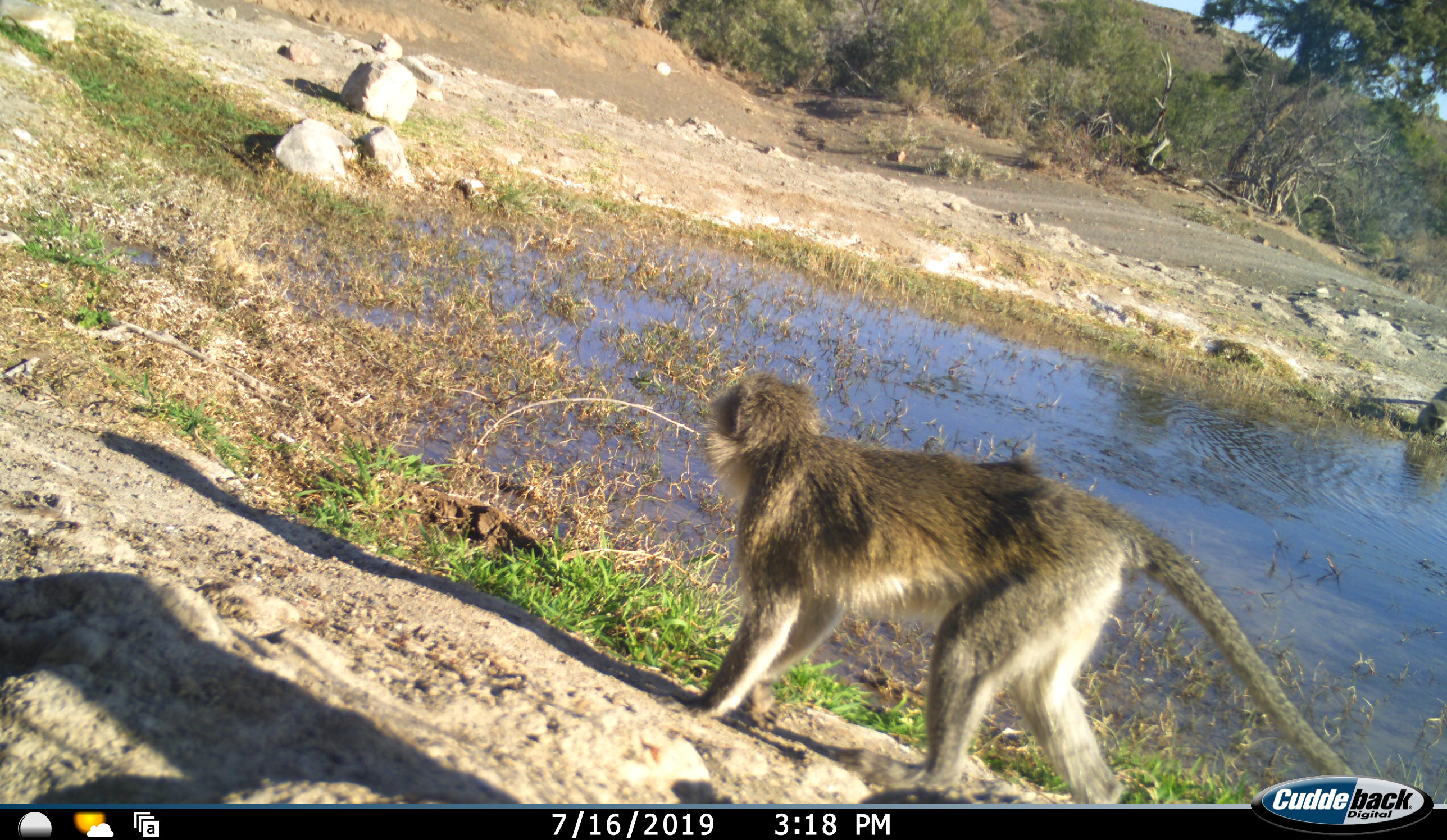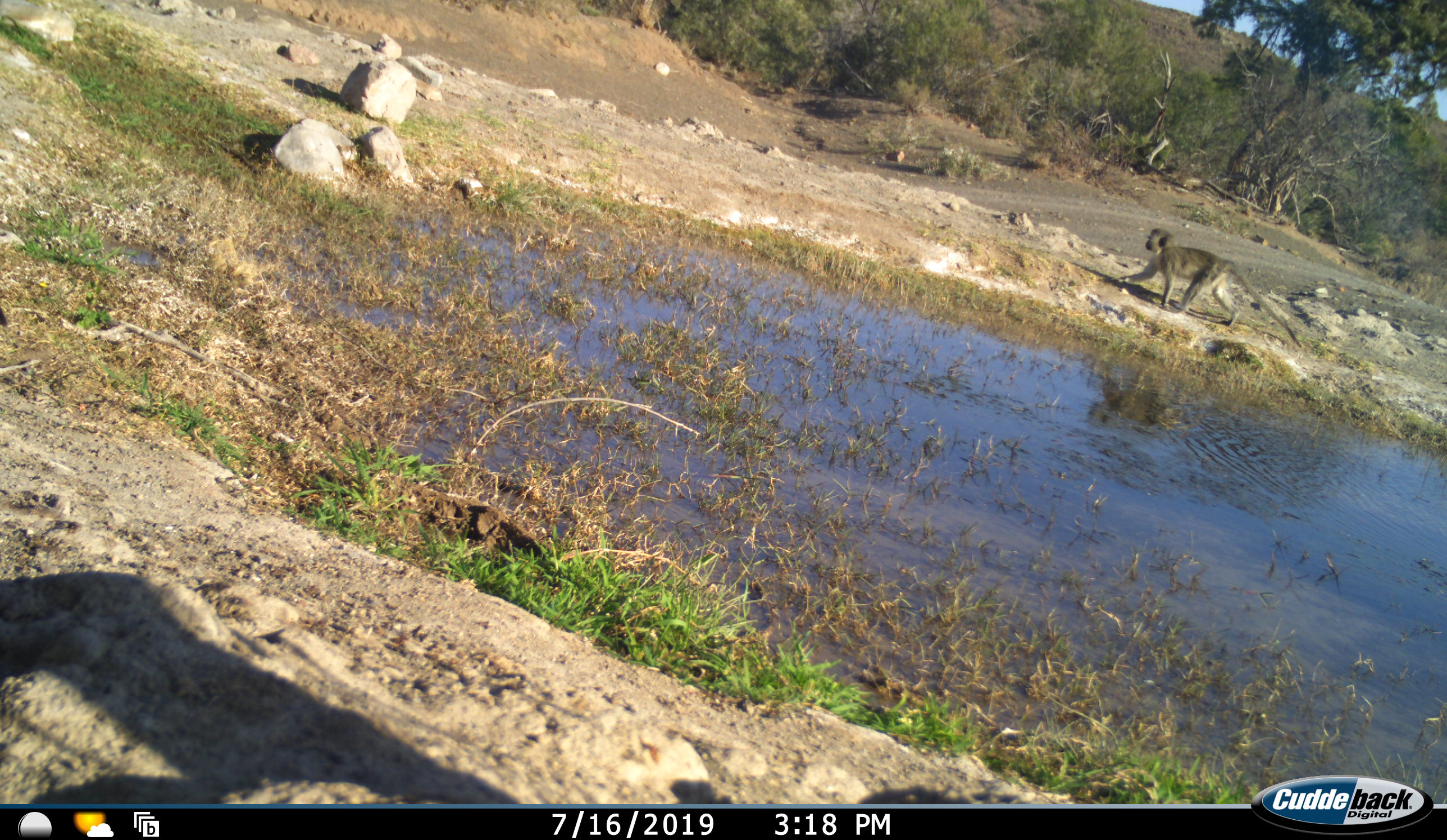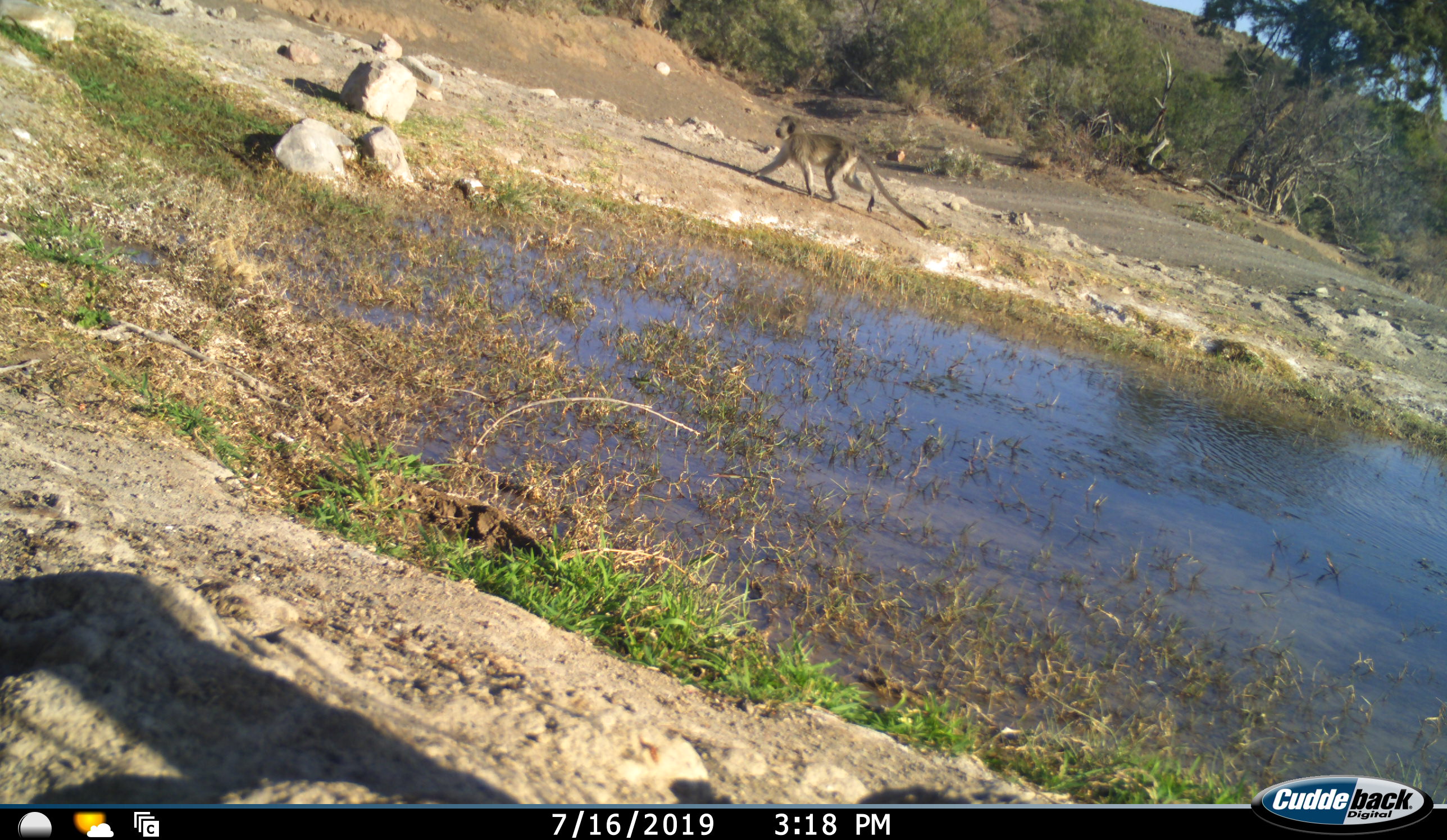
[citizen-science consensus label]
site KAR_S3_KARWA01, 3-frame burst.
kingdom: Animalia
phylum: Chordata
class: Mammalia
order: Primates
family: Cercopithecidae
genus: Chlorocebus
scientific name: Chlorocebus pygerythrus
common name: vervet monkey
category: monkeyvervet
Monkeyvervet (vervet monkey) (Chlorocebus pygerythrus), count 2. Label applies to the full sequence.